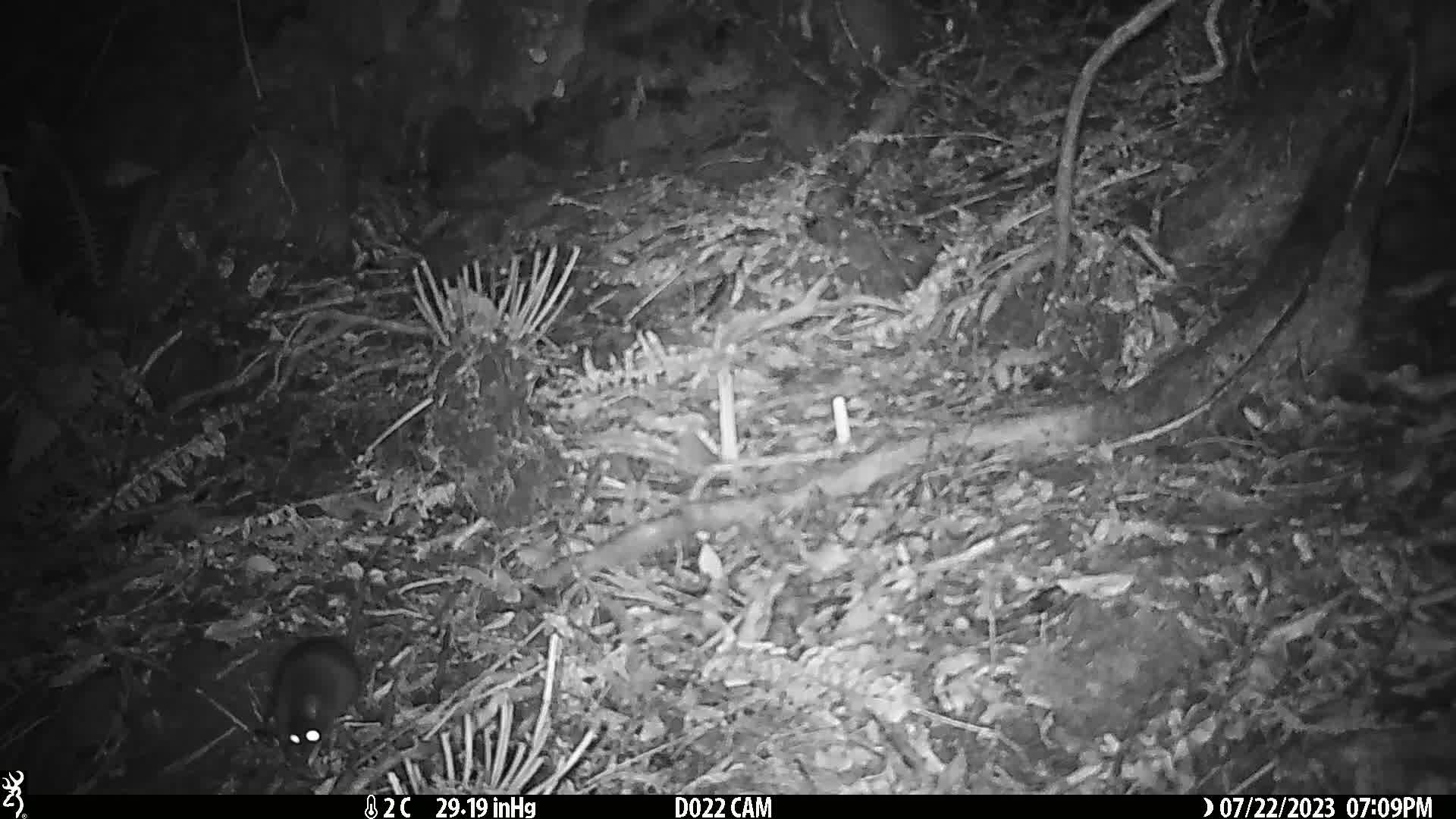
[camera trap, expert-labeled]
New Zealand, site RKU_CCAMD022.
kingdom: Animalia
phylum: Chordata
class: Mammalia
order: Rodentia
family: Muridae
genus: Rattus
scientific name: Rattus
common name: rat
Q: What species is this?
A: Rat (Rattus).